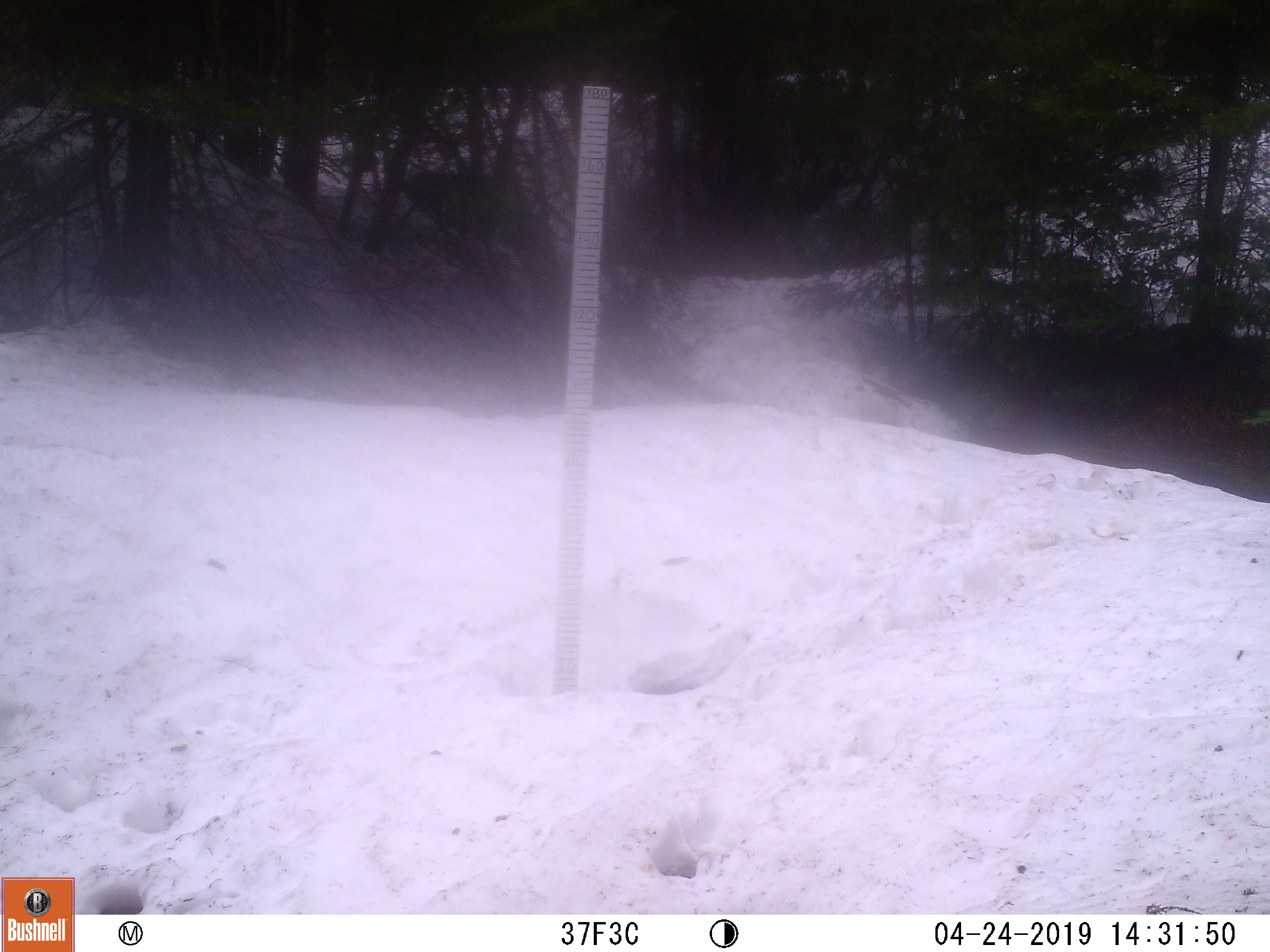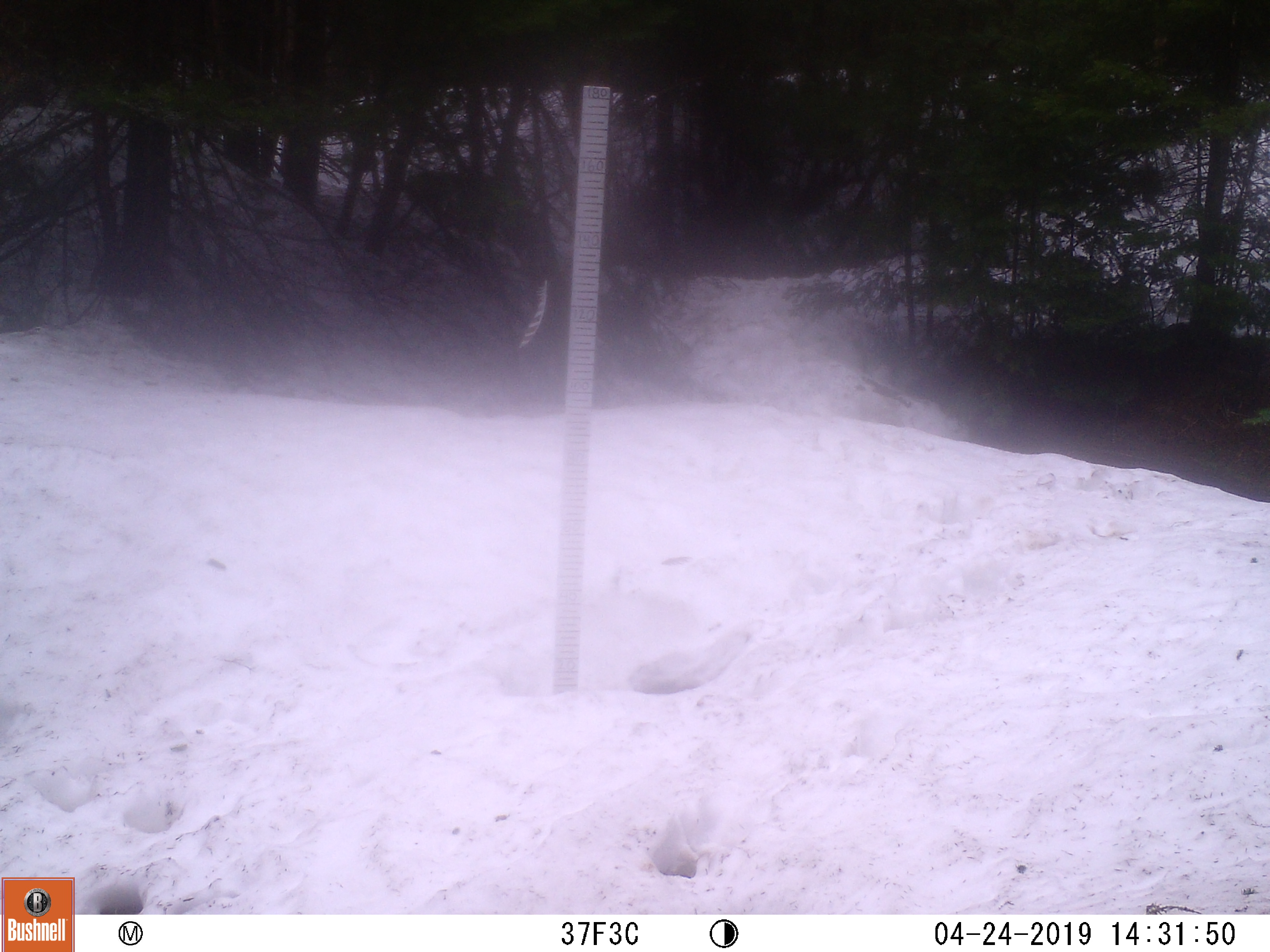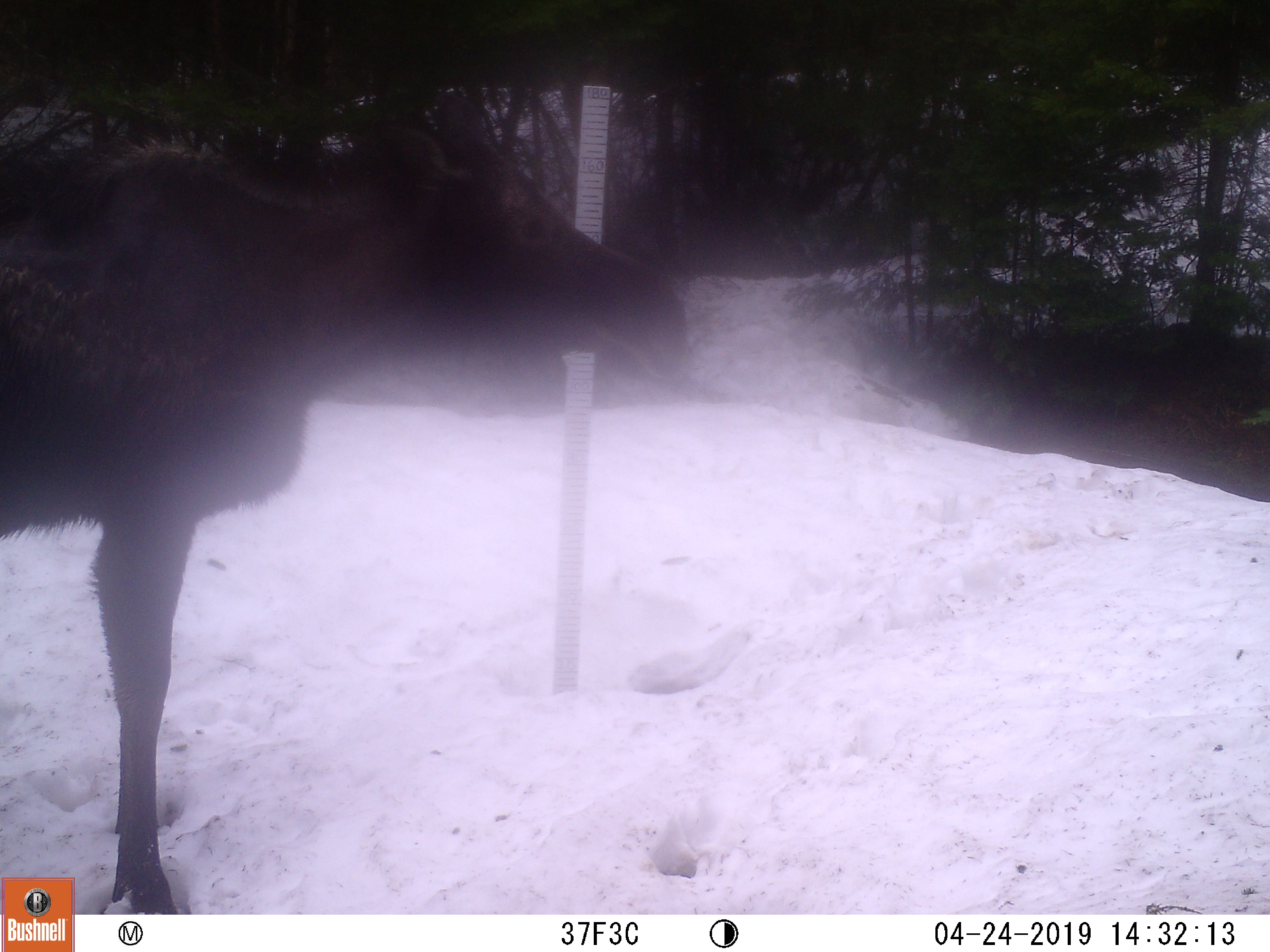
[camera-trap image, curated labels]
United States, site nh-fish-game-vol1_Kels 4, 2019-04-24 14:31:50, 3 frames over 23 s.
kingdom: Animalia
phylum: Chordata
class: Mammalia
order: Artiodactyla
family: Cervidae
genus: Alces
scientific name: Alces alces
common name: moose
Moose (Alces alces).